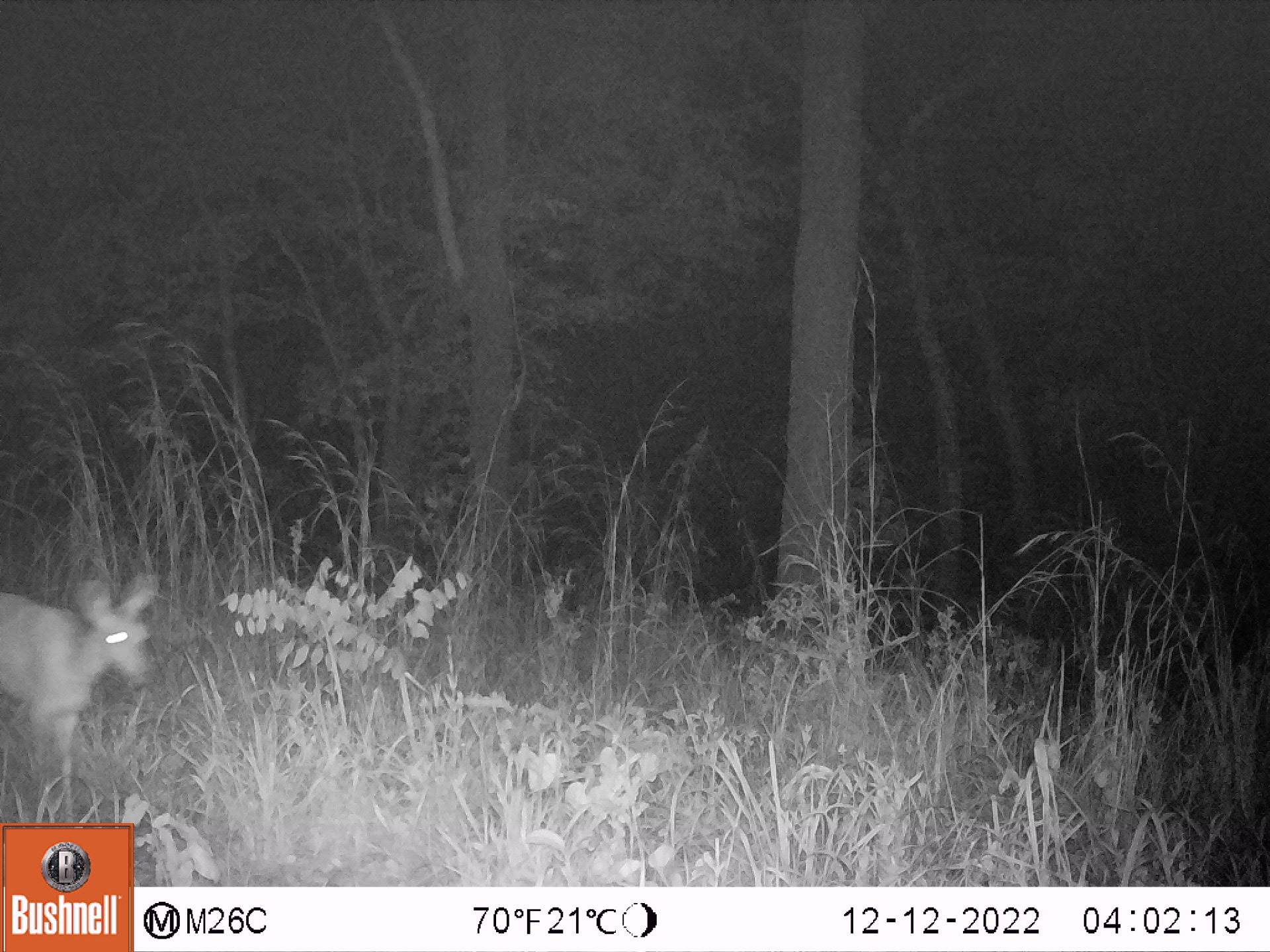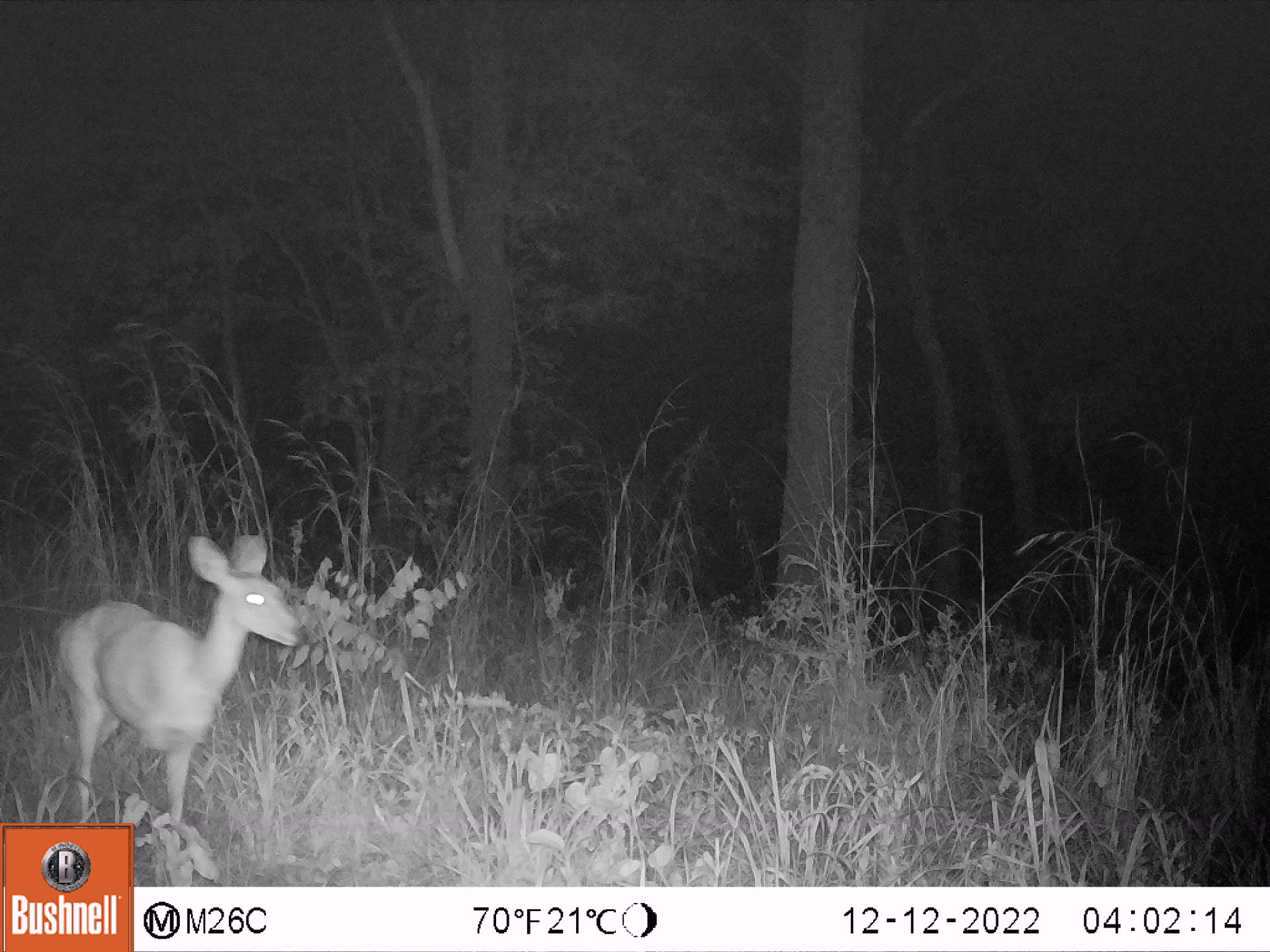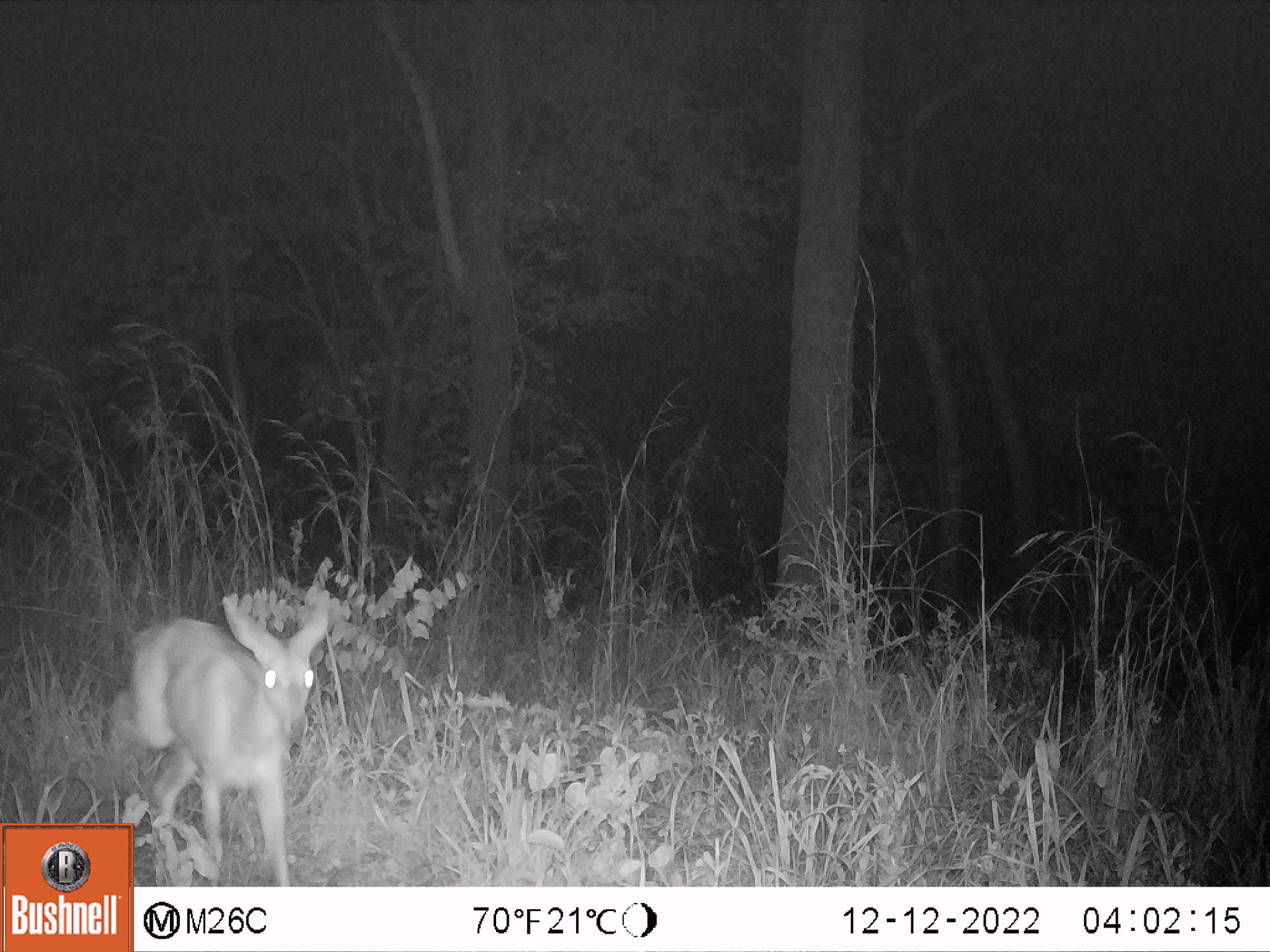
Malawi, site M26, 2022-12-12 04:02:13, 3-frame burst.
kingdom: Animalia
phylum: Chordata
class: Mammalia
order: Artiodactyla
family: Bovidae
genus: Tragelaphus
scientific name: Tragelaphus sylvaticus sylvaticus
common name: cape bushbuck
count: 1